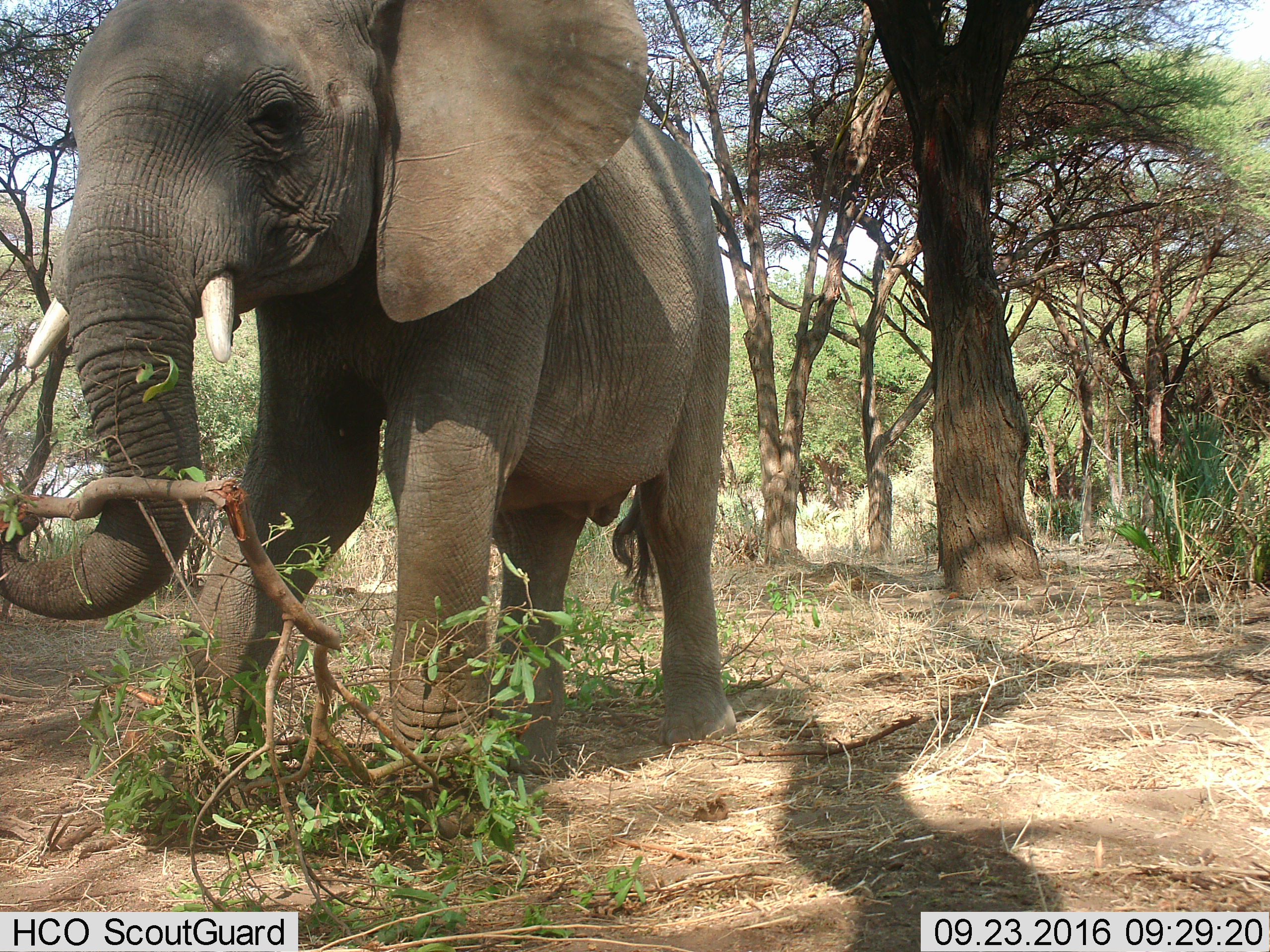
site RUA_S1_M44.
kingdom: Animalia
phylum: Chordata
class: Mammalia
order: Proboscidea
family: Elephantidae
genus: Loxodonta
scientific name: Loxodonta africana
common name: african bush elephant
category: elephant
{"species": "elephant (african bush elephant) (Loxodonta africana)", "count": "1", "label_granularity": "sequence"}